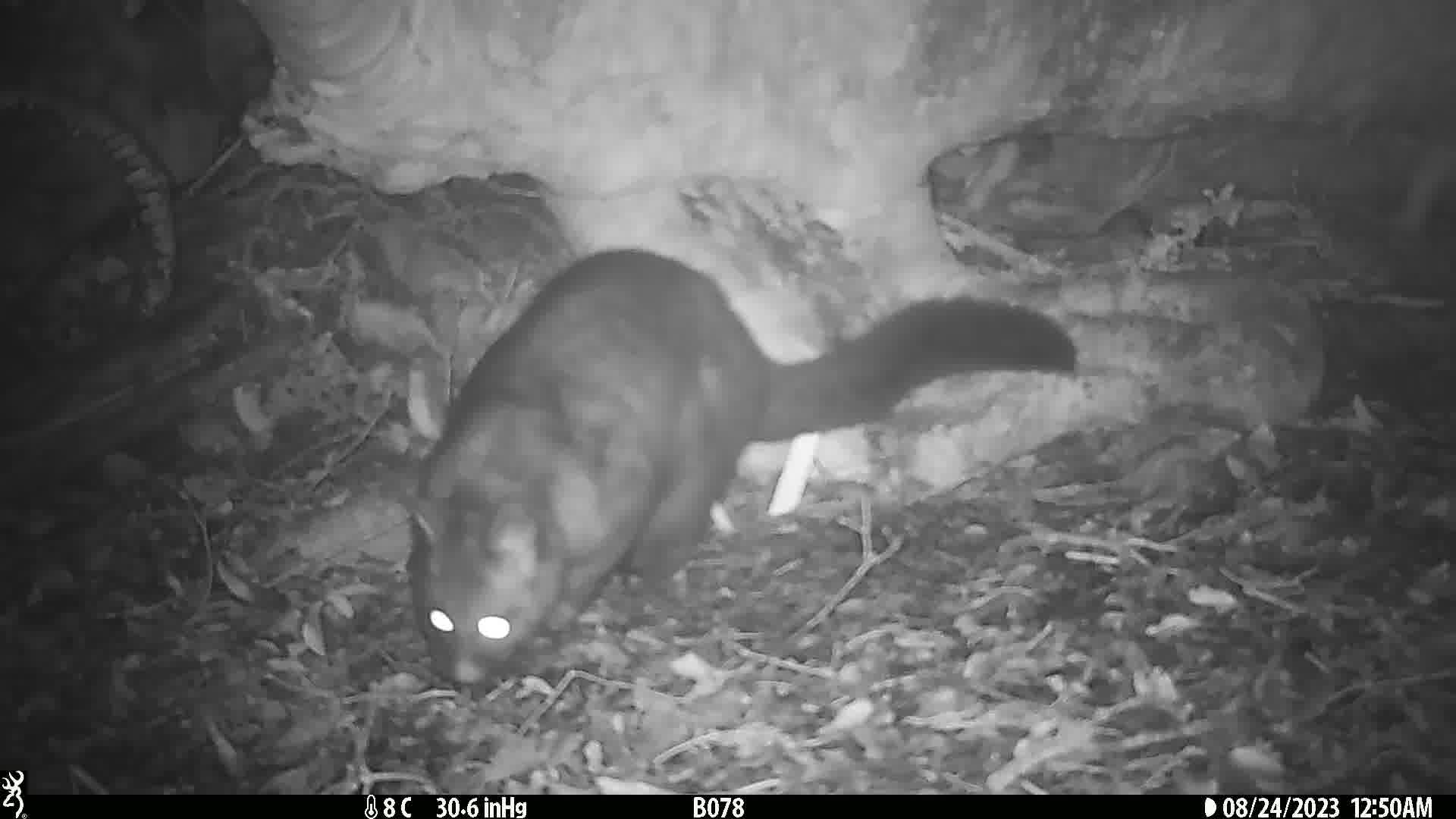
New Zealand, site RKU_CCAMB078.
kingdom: Animalia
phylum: Chordata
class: Mammalia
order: Diprotodontia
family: Phalangeridae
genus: Trichosurus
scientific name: Trichosurus vulpecula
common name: common brushtail possum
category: possum